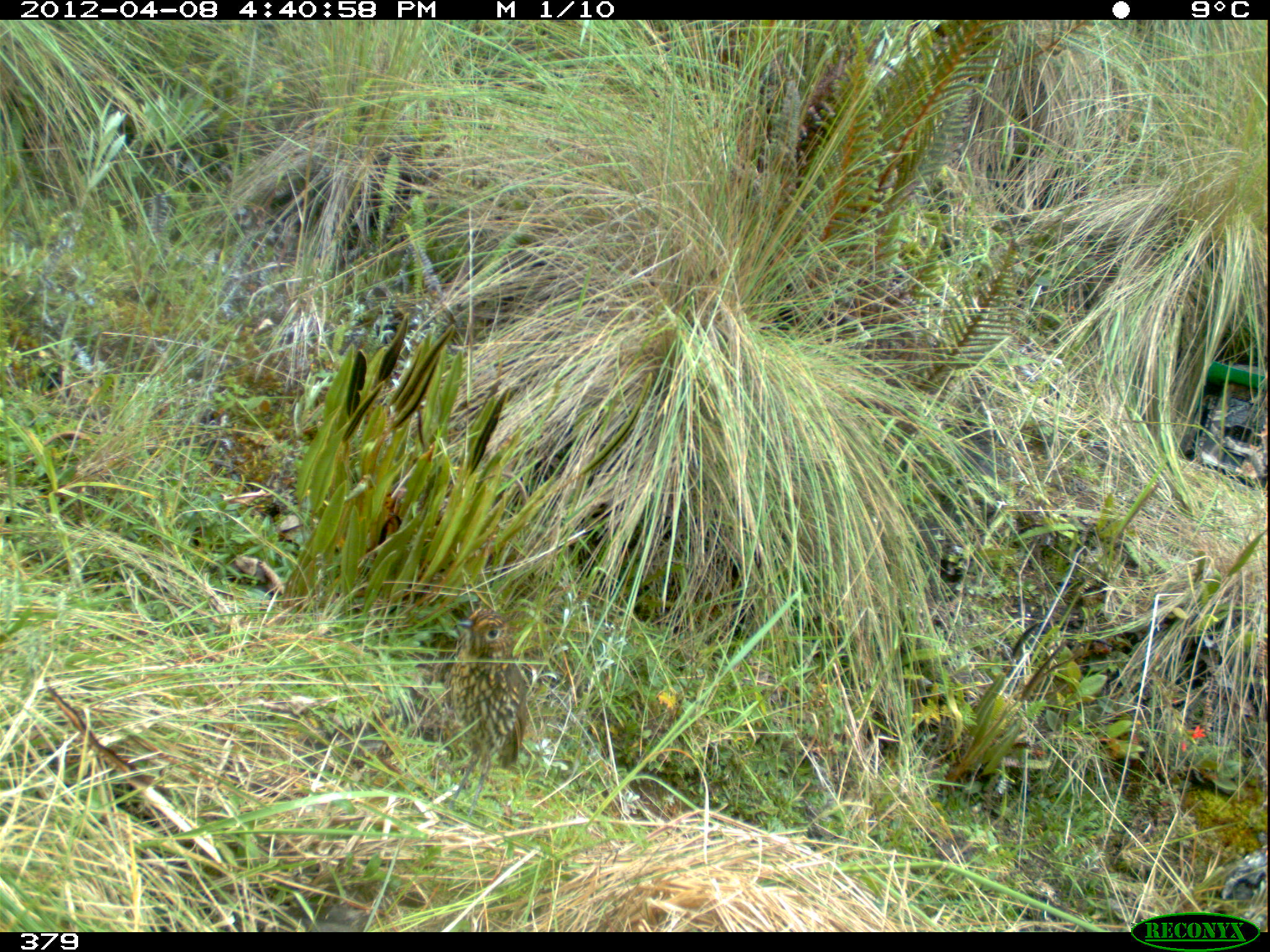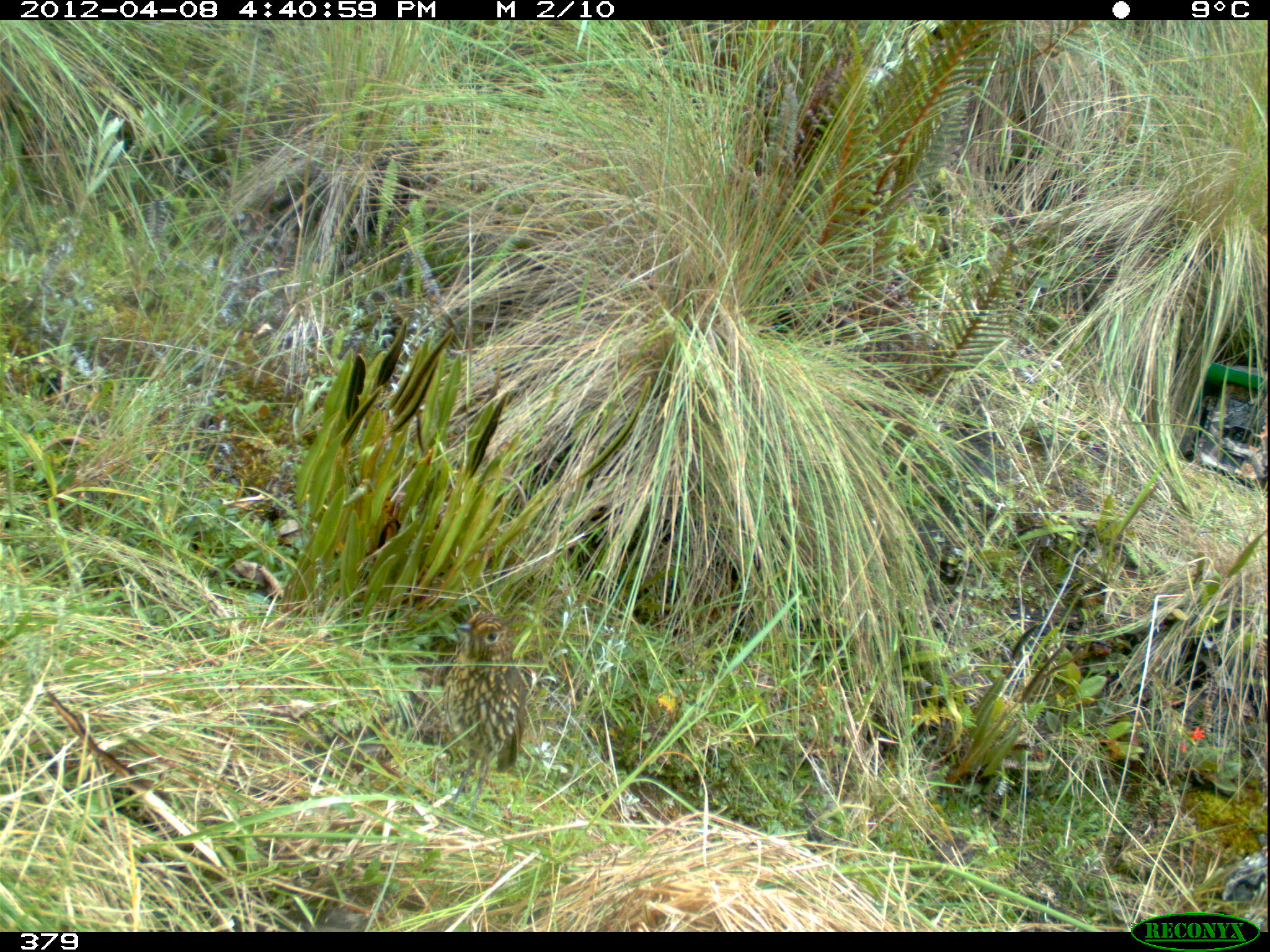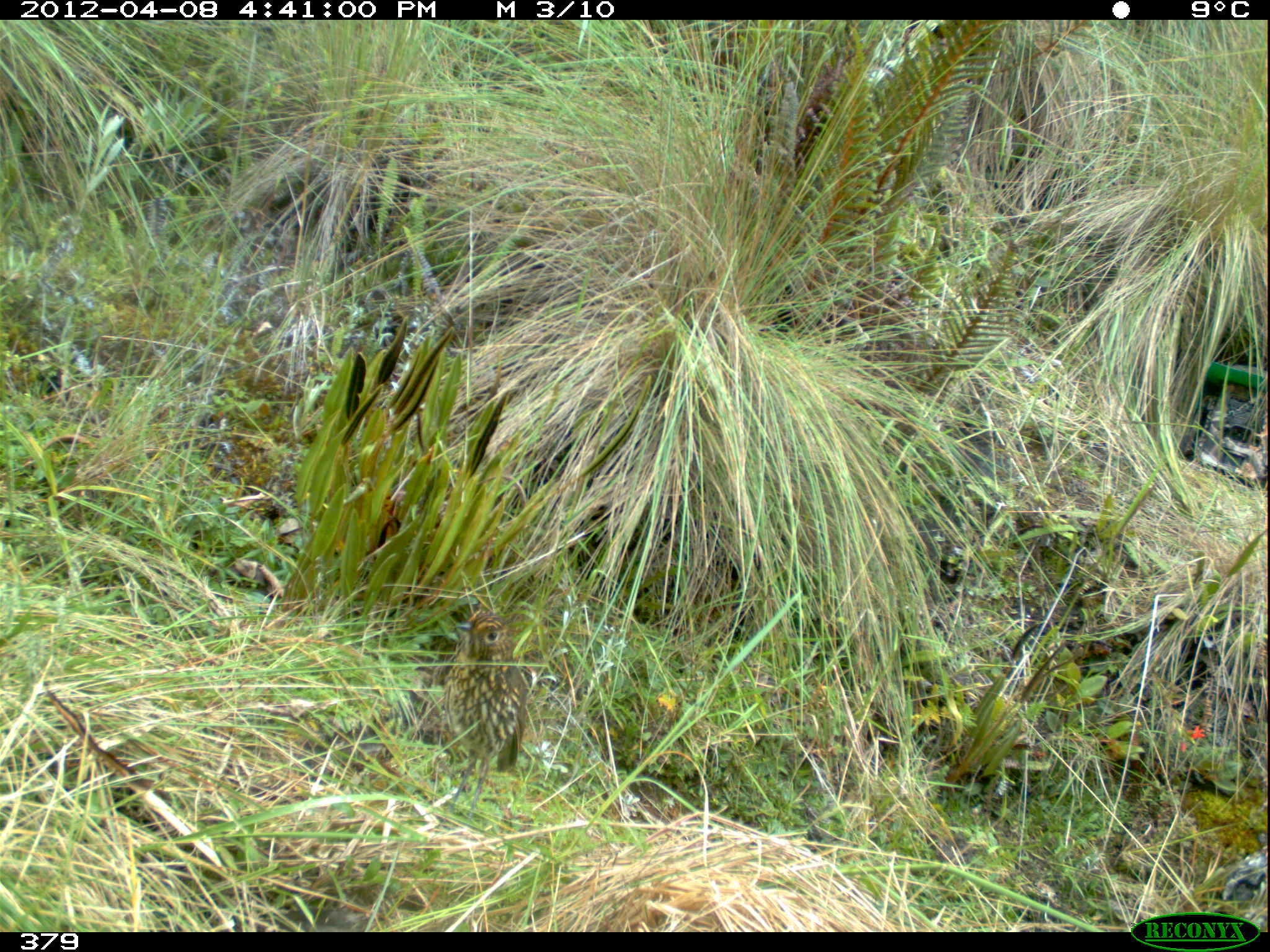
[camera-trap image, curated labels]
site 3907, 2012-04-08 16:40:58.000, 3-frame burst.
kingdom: Animalia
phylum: Chordata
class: Aves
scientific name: Aves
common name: bird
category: unknown bird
Unknown bird (bird) (Aves).